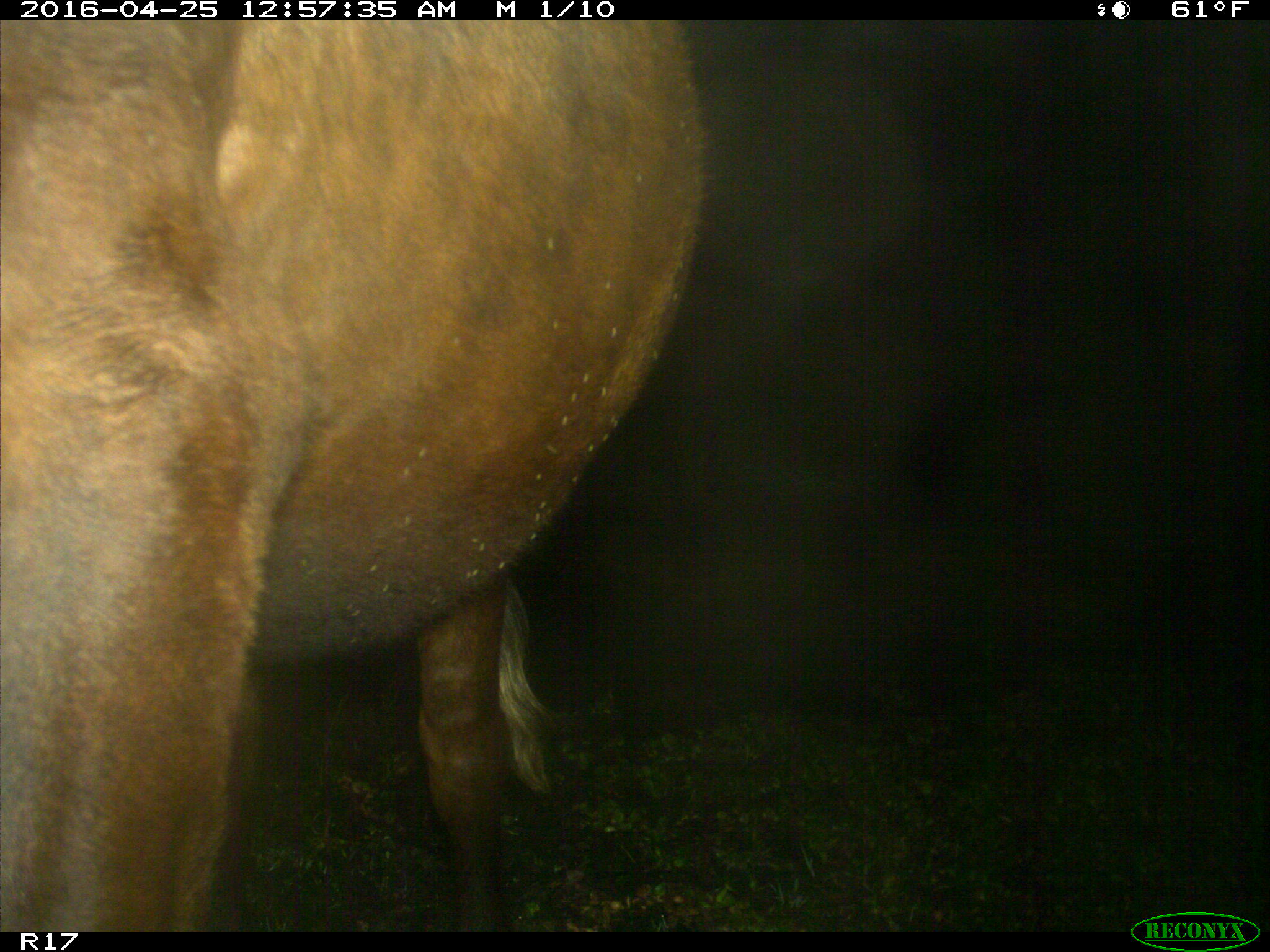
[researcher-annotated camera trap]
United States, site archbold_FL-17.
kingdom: Animalia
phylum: Chordata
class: Mammalia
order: Artiodactyla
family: Bovidae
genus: Bos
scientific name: Bos taurus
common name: domestic cow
Bos taurus (domestic cow).